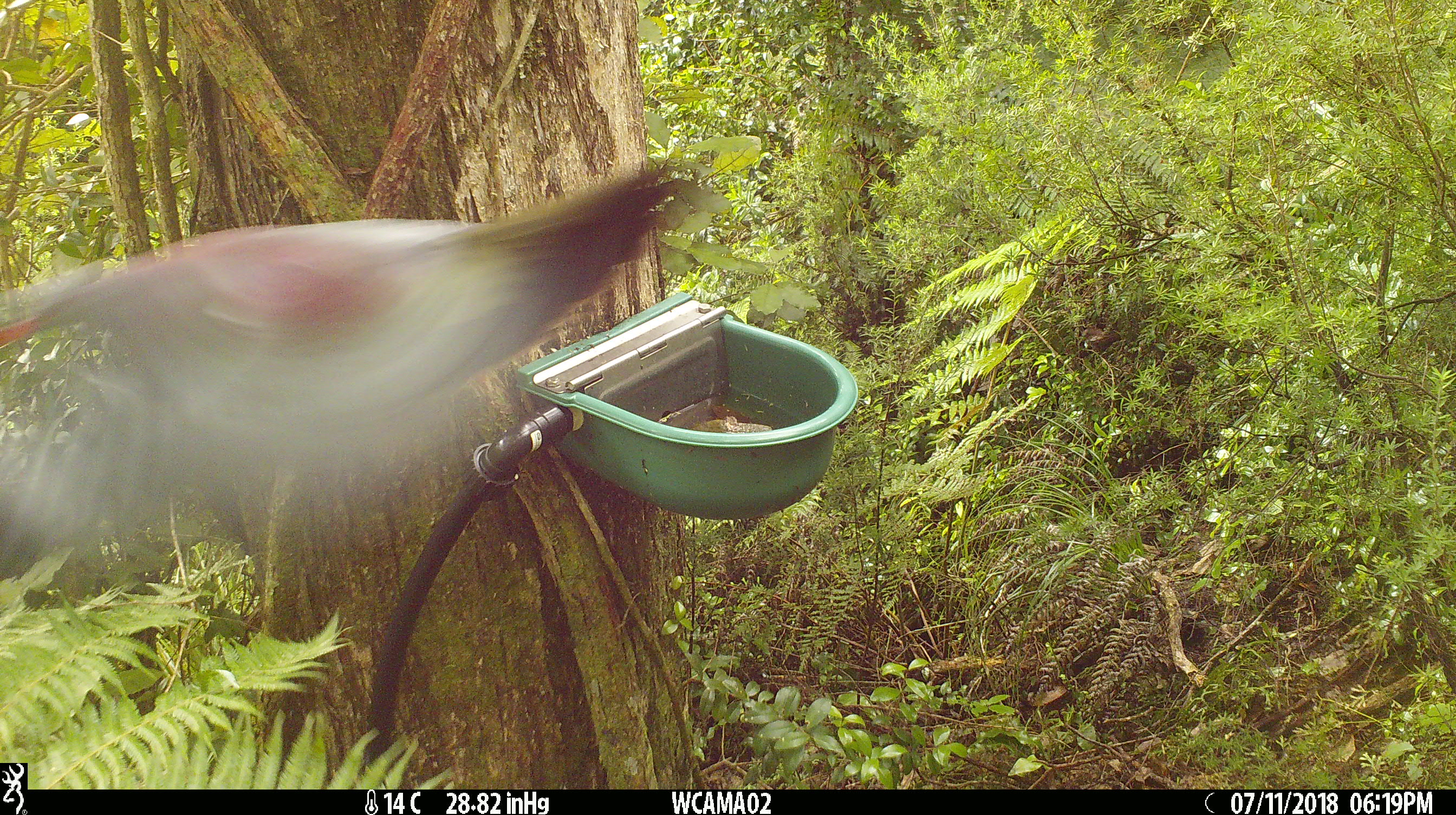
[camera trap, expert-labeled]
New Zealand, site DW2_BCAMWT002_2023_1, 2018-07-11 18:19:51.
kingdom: Animalia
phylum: Chordata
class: Aves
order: Columbiformes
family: Columbidae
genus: Hemiphaga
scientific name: Hemiphaga novaeseelandiae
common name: new zealand pigeon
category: kereru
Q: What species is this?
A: Kereru (new zealand pigeon) (Hemiphaga novaeseelandiae).